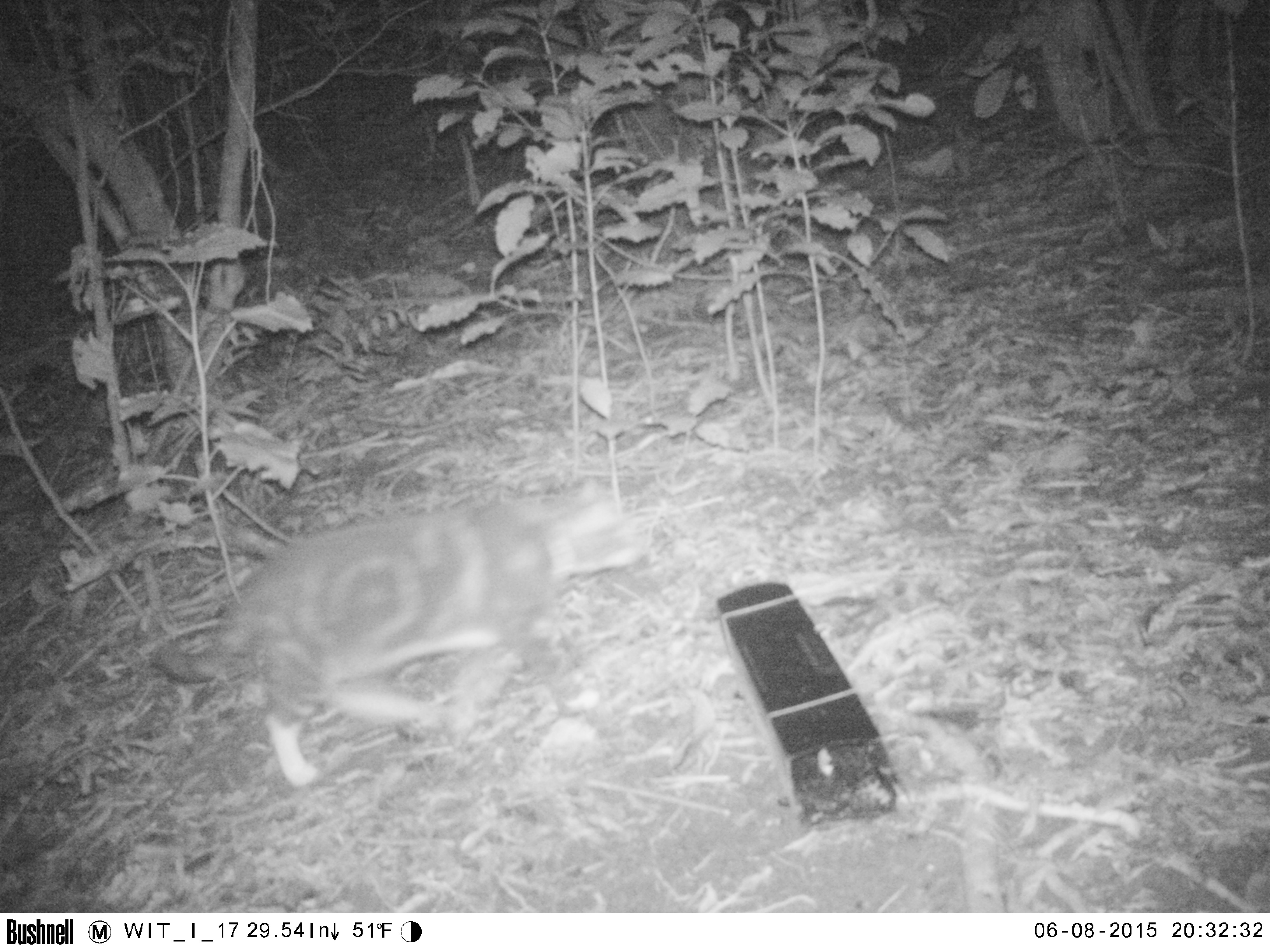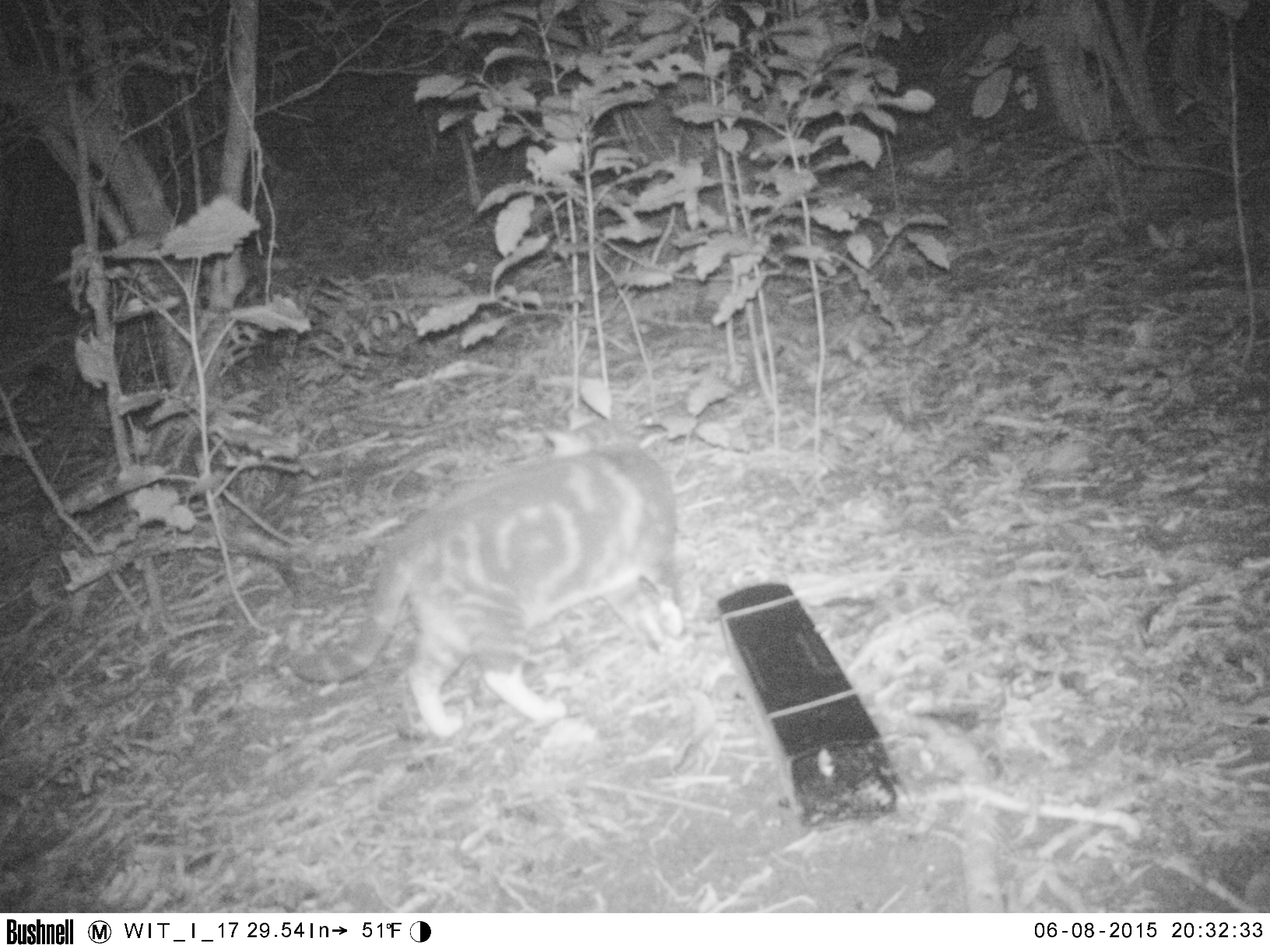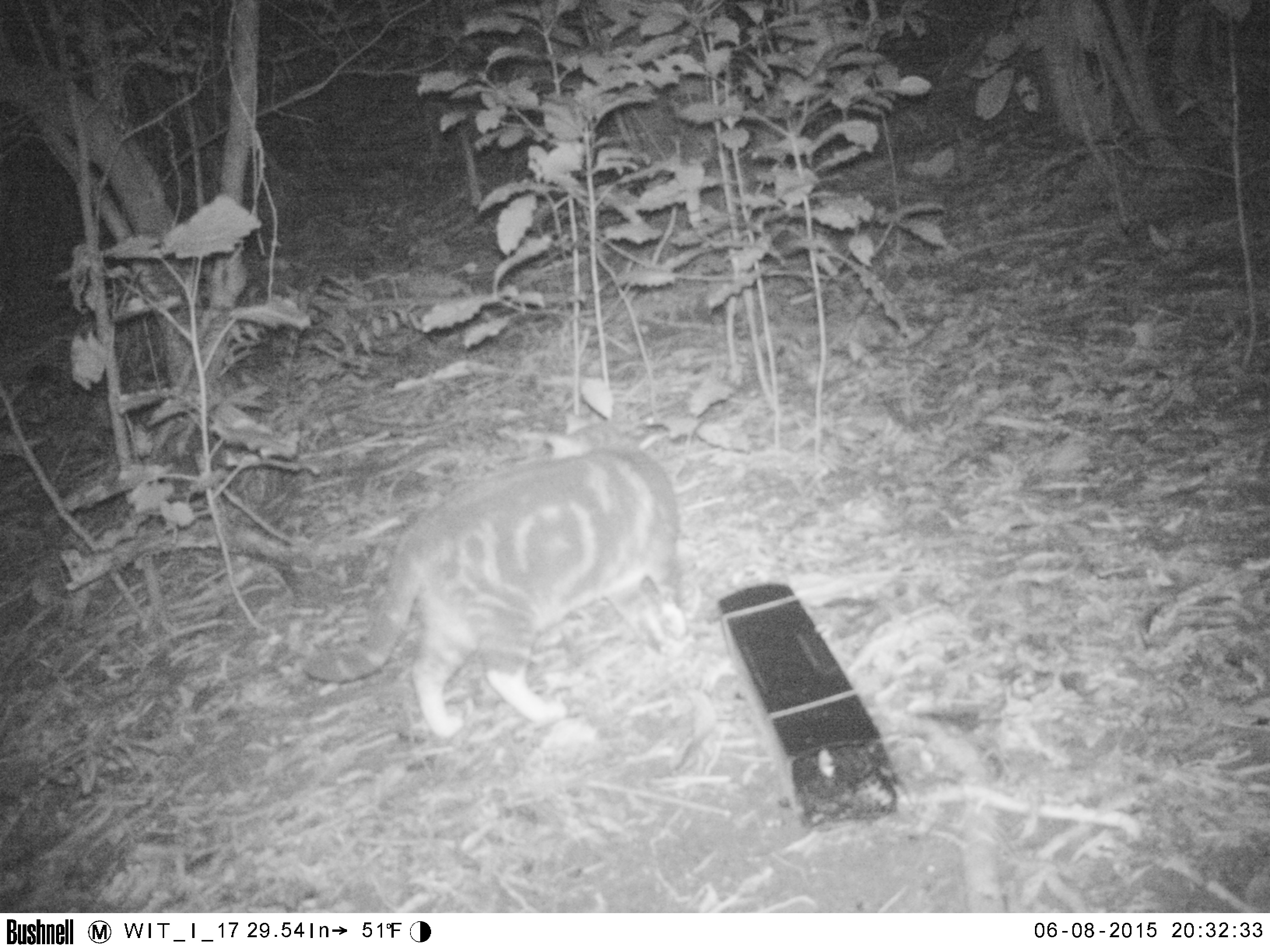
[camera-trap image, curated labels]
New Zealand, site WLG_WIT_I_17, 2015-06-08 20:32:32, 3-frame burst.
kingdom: Animalia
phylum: Chordata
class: Mammalia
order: Carnivora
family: Felidae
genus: Felis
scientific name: Felis catus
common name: domestic cat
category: cat